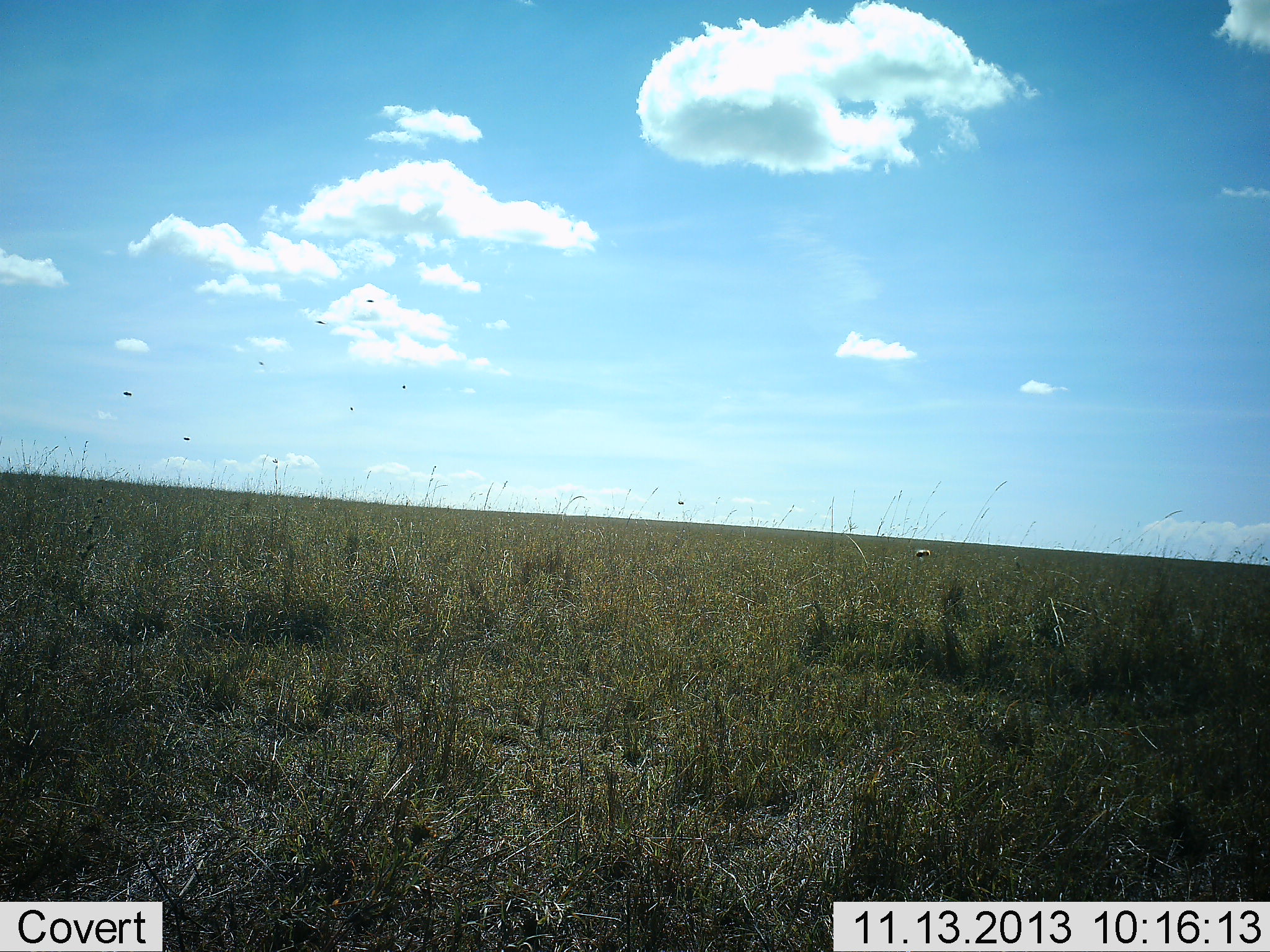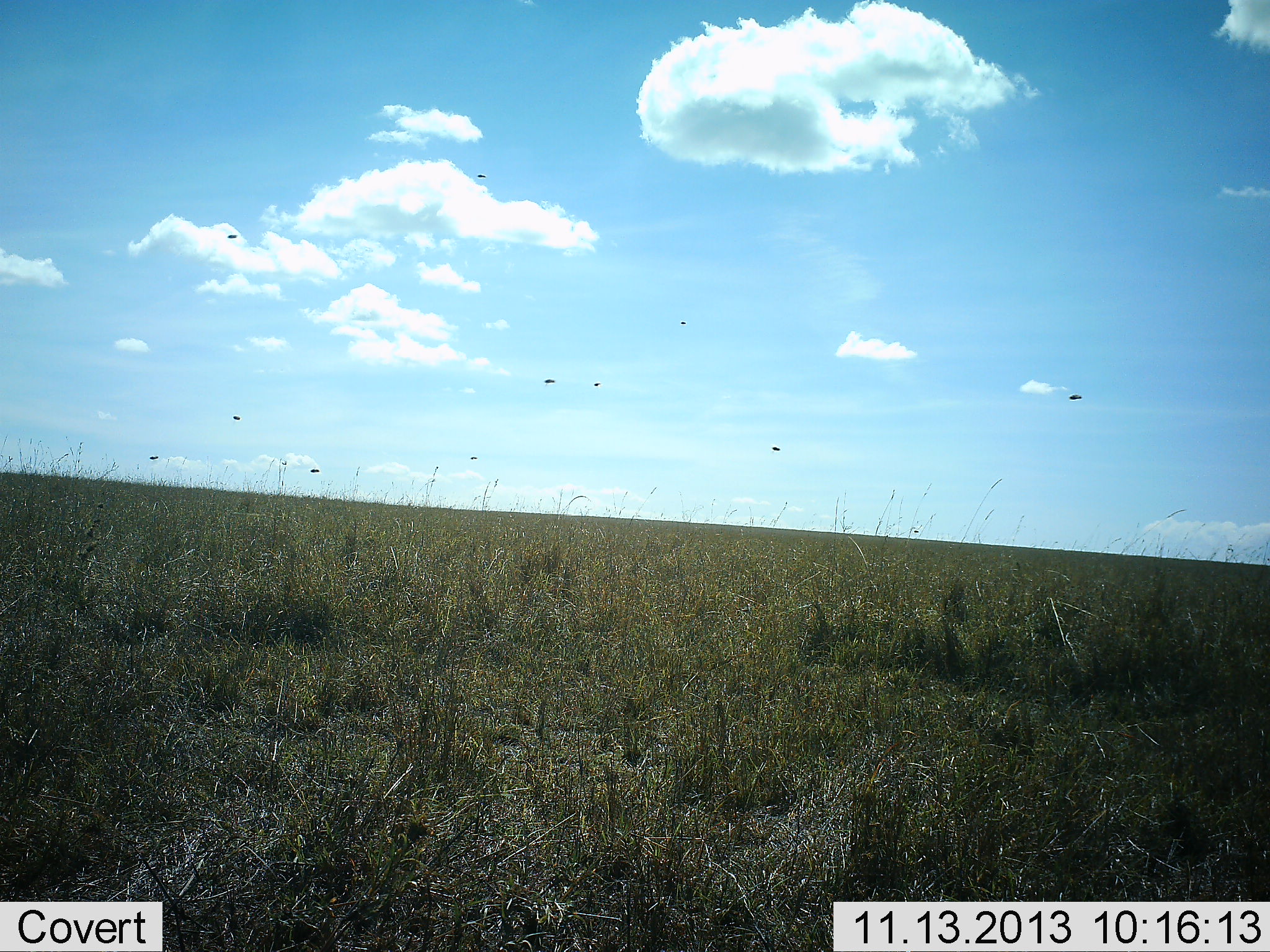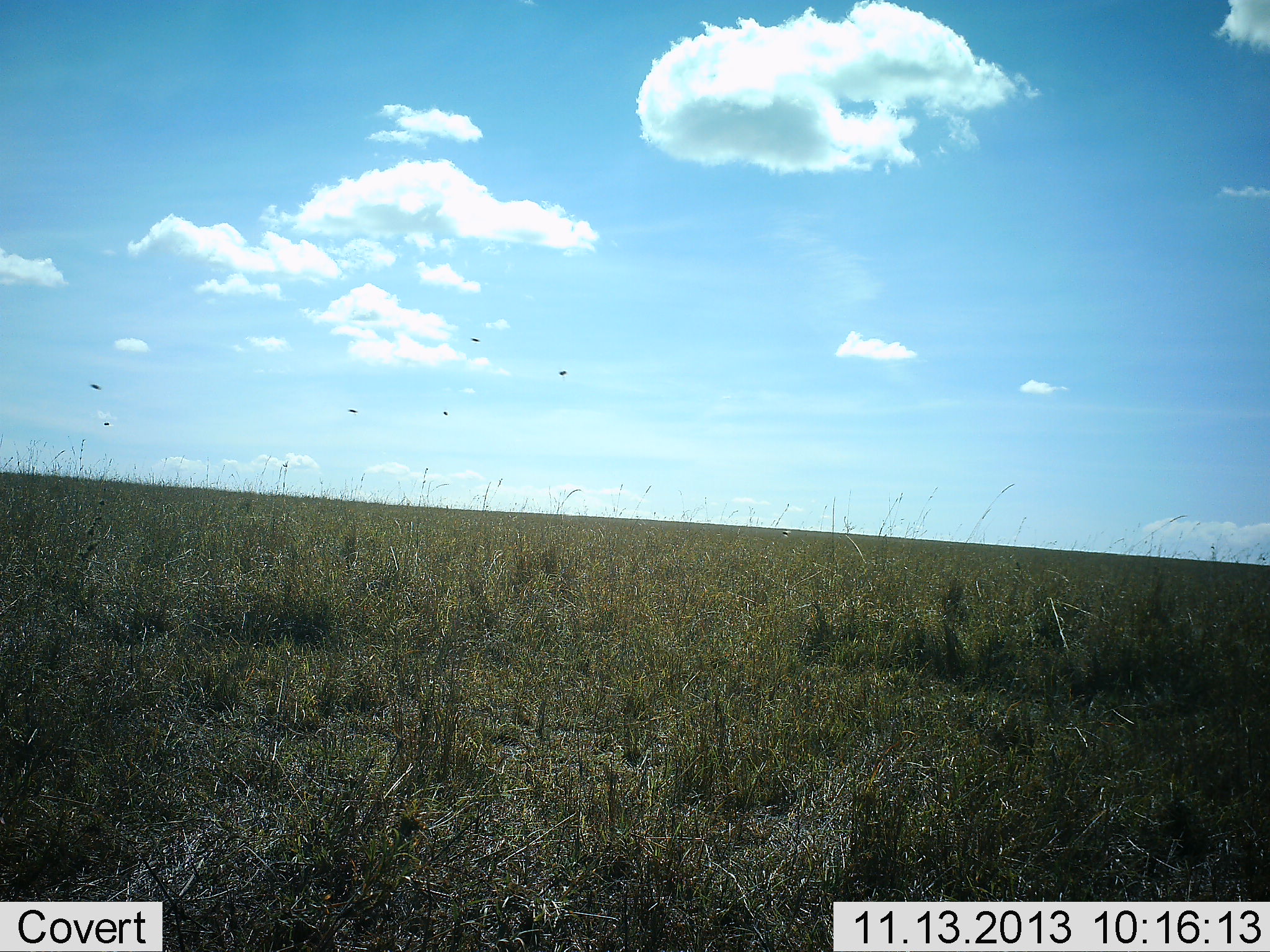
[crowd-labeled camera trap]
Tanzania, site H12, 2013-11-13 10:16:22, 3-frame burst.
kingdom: Animalia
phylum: Arthropoda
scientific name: Arthropoda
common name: arthropods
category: insectspider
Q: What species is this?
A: Insectspider (arthropods) (Arthropoda).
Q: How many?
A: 11-50.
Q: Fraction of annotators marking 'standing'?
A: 0%.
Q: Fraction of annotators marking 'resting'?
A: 0%.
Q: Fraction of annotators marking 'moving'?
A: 100%.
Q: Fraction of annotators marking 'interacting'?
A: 0%.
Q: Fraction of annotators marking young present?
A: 0%.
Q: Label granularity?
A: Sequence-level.